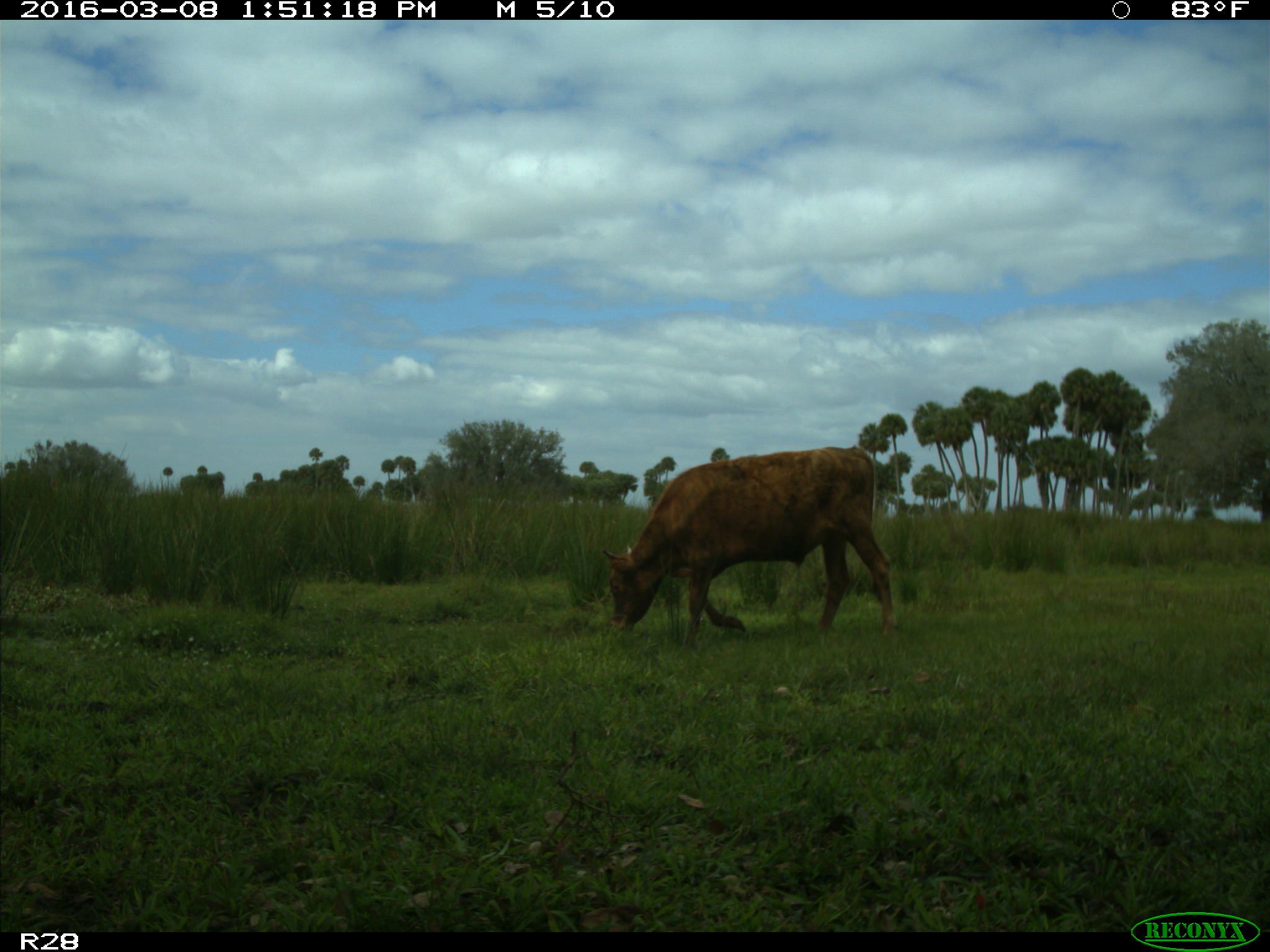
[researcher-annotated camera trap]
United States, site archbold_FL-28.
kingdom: Animalia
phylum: Chordata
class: Mammalia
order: Artiodactyla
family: Bovidae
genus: Bos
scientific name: Bos taurus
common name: domestic cow